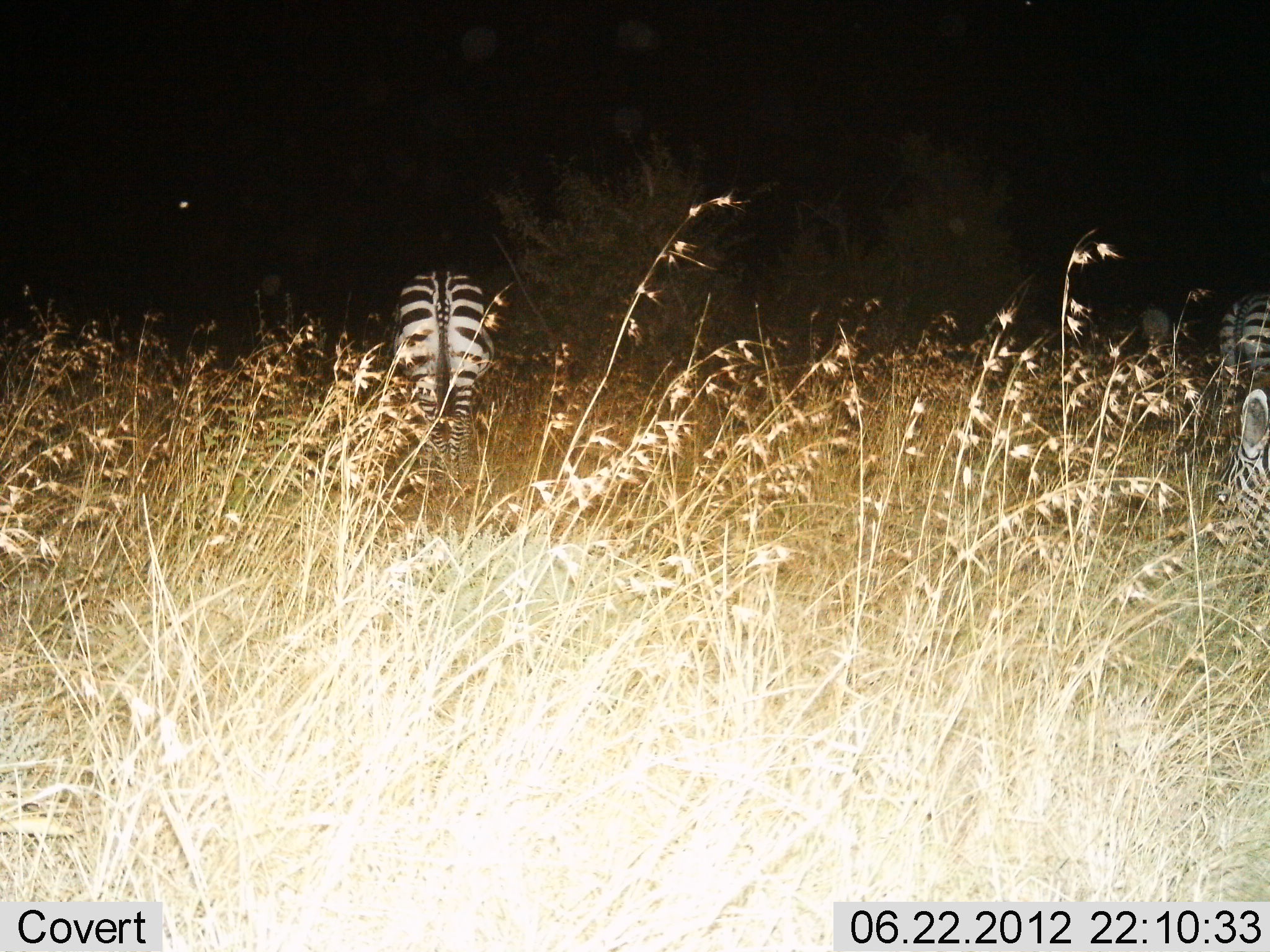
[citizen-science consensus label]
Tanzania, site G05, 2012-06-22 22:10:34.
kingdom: Animalia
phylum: Chordata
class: Mammalia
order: Perissodactyla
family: Equidae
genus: Equus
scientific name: Equus quagga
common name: plains zebra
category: zebra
Zebra (plains zebra) (Equus quagga), count 3. Behavior (volunteer vote fractions): standing 80%, resting 0%, moving 10%, interacting 0%. Young present (vote fraction): 0%. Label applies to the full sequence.